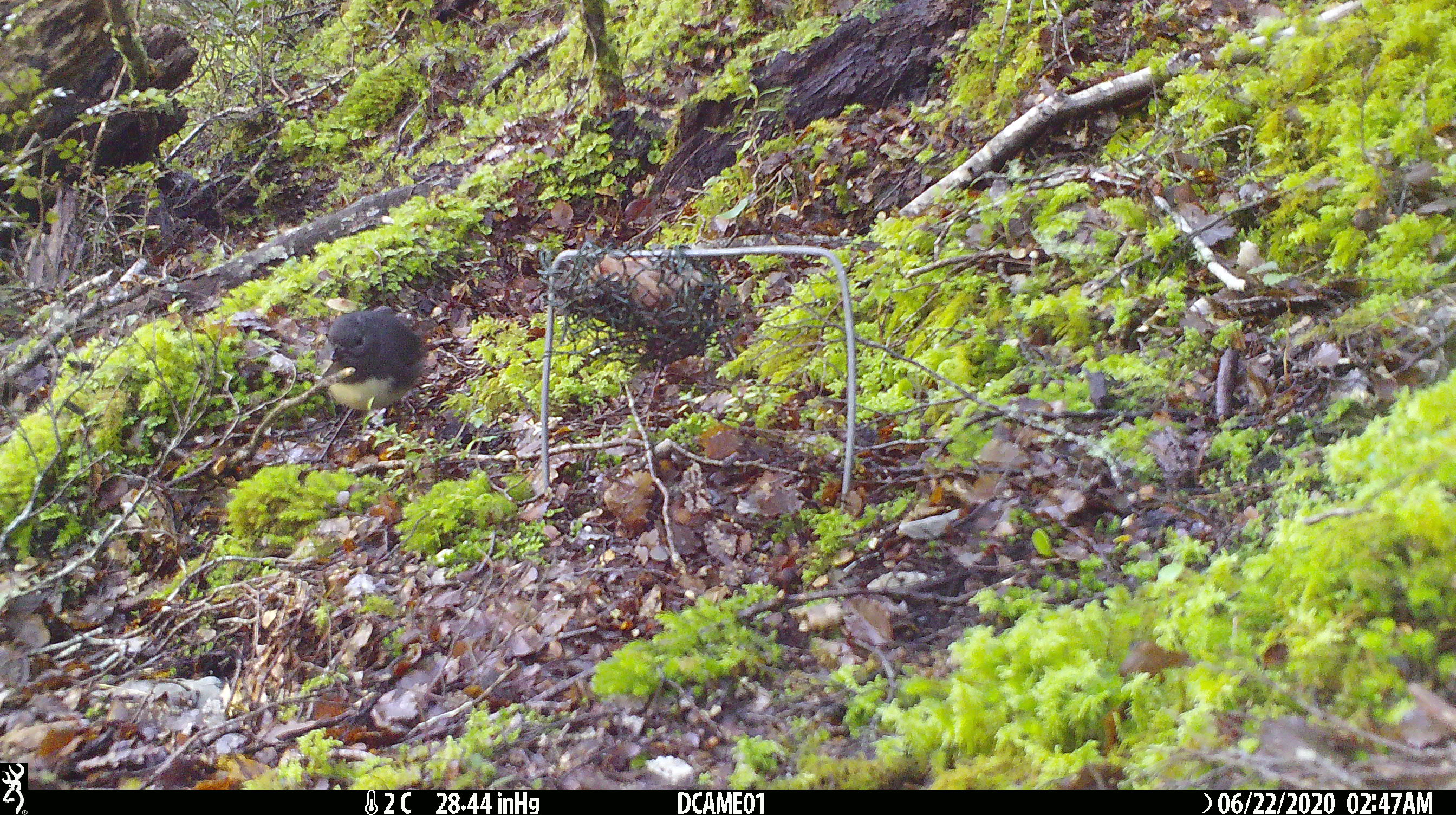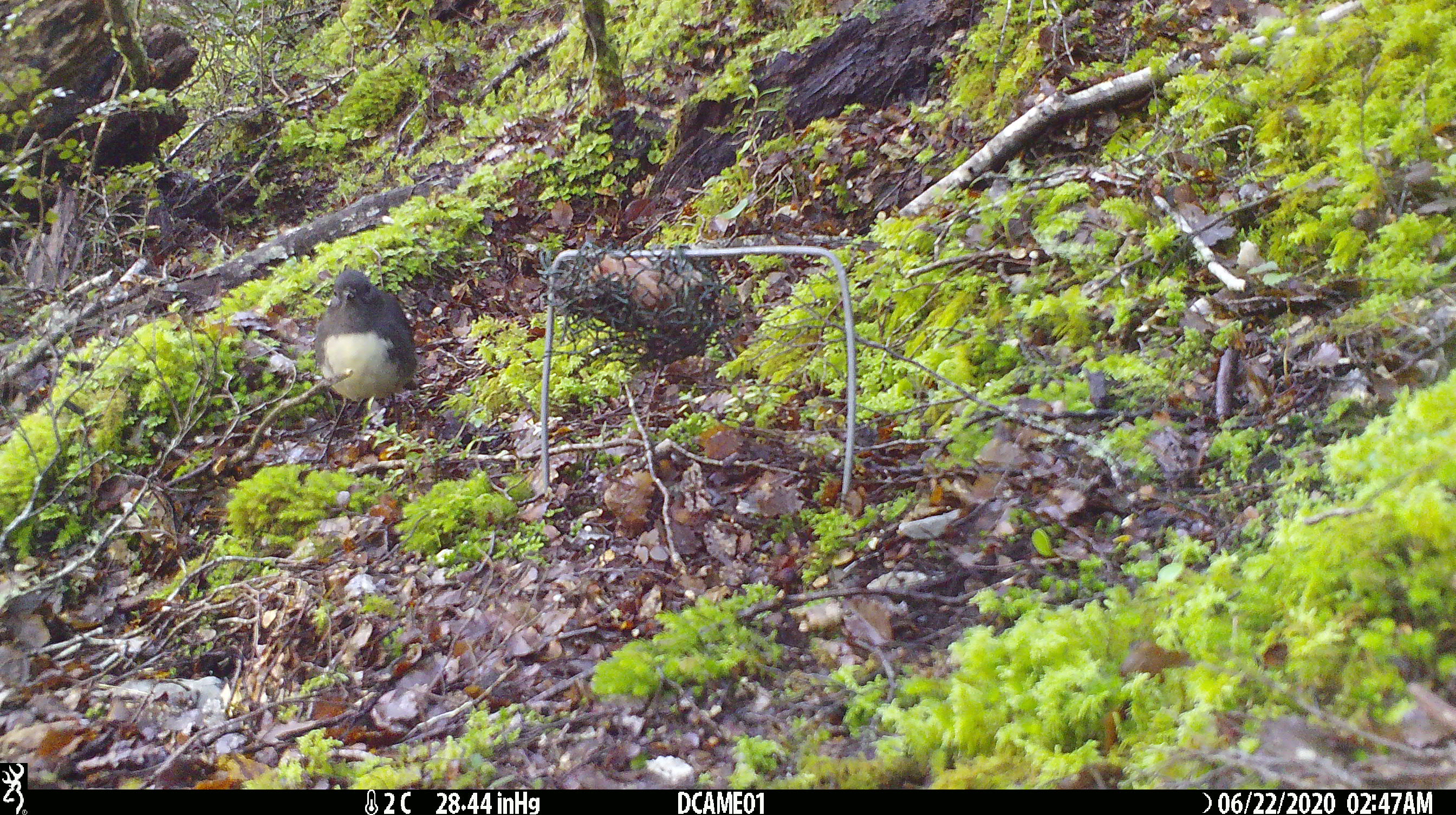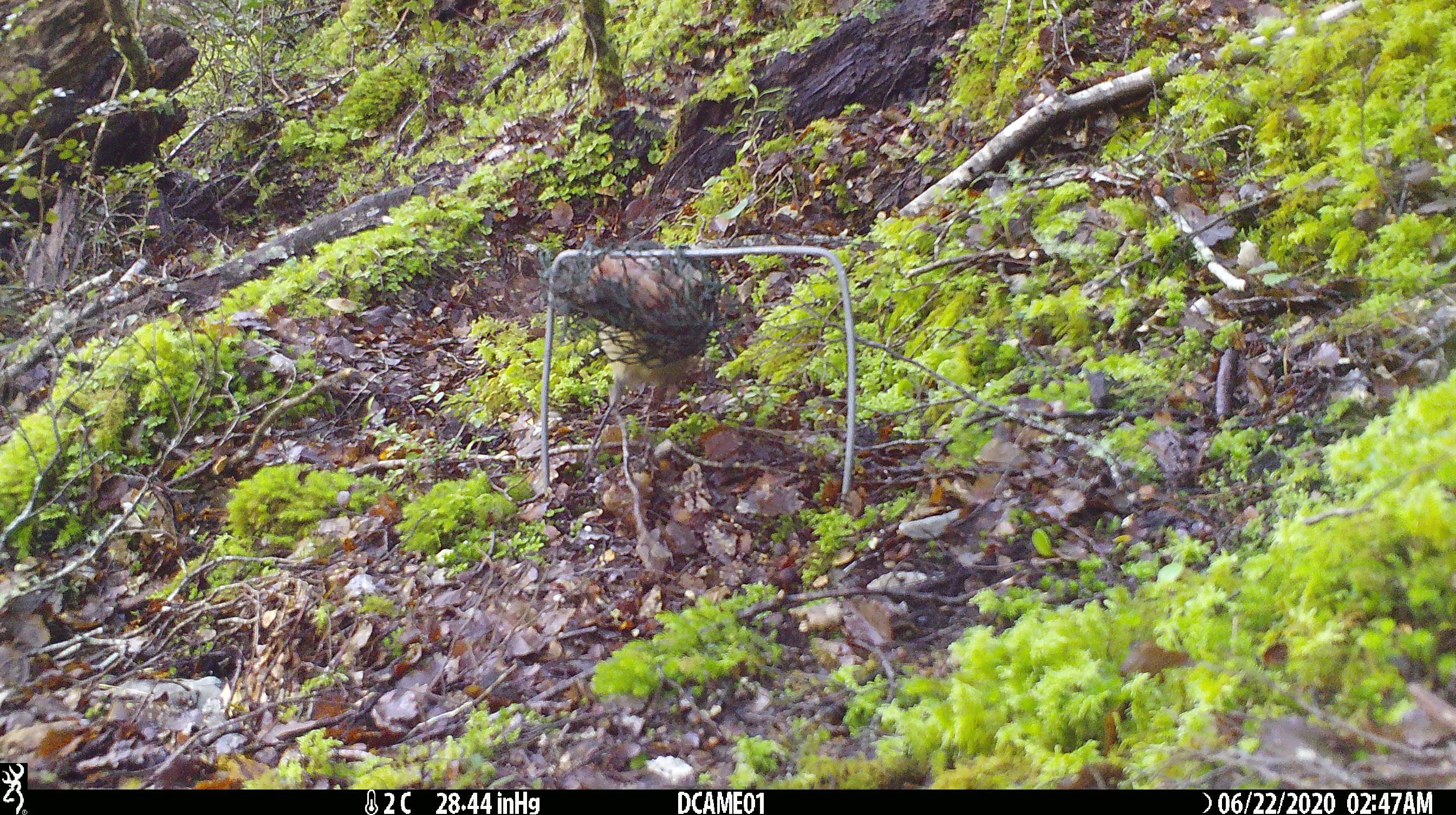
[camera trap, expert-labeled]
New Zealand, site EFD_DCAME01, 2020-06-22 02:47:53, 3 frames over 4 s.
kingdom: Animalia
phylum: Chordata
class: Aves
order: Passeriformes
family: Petroicidae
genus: Petroica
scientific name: Petroica australis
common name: new zealand robin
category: robin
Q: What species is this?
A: Robin (new zealand robin) (Petroica australis).